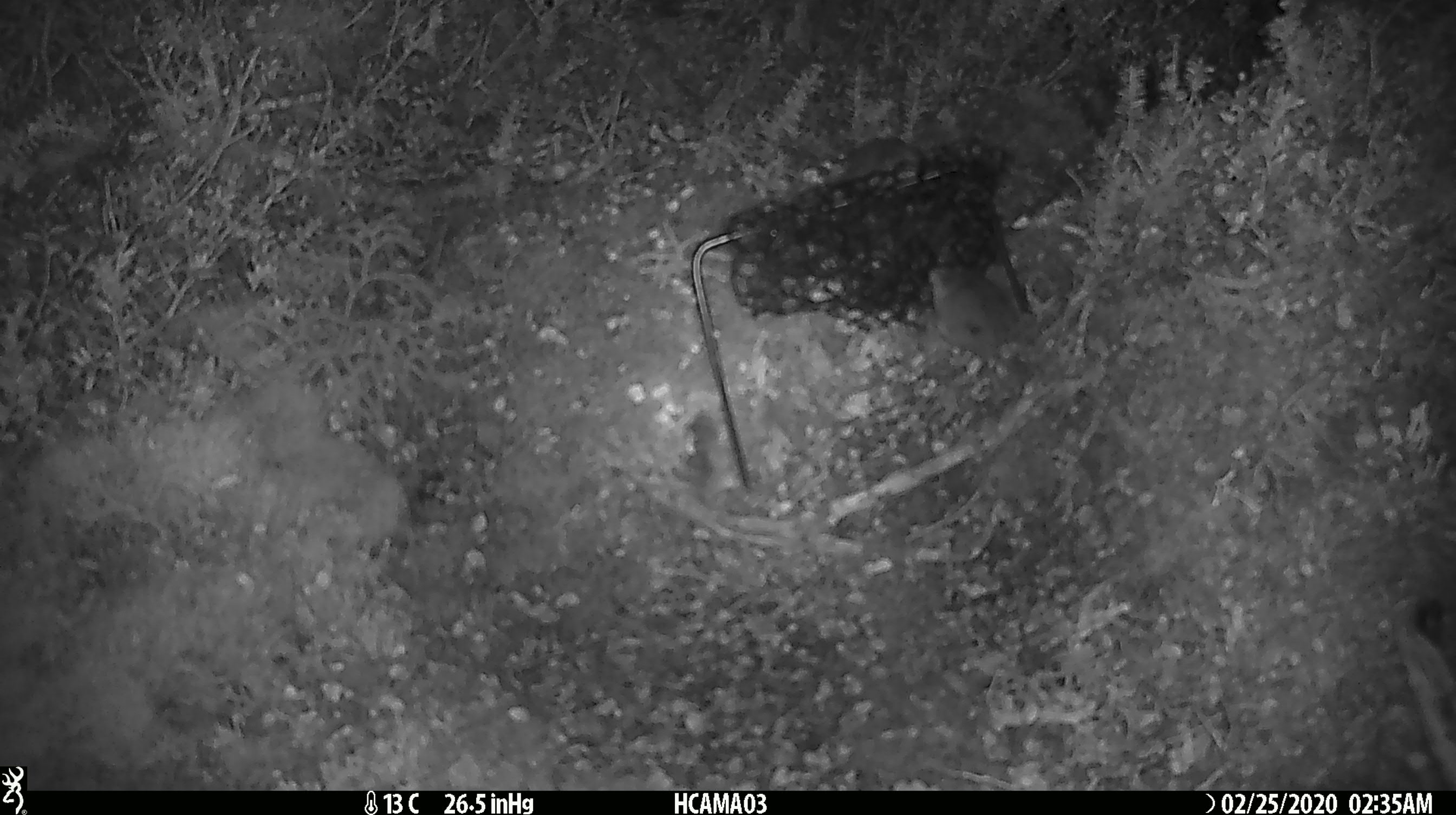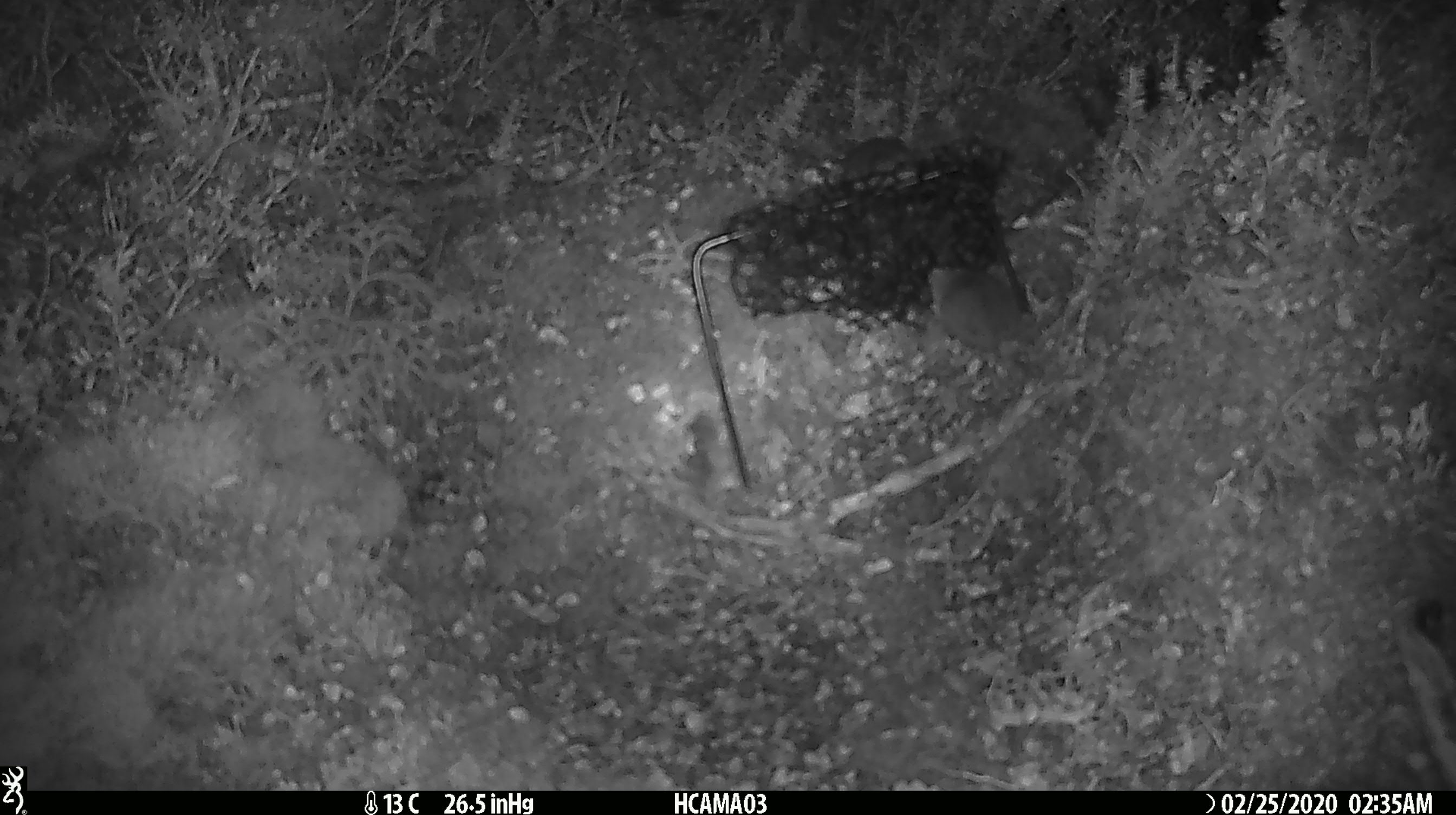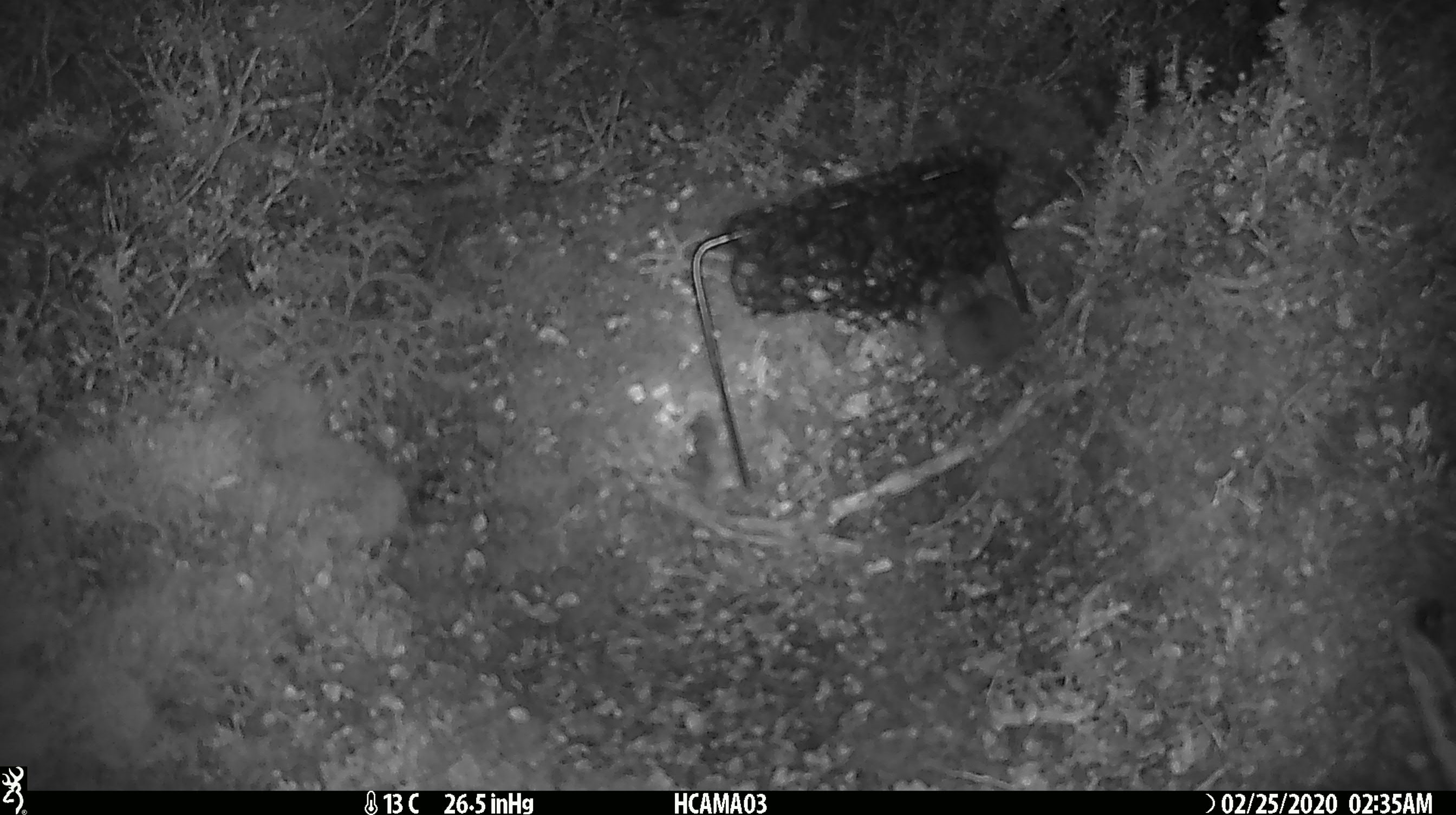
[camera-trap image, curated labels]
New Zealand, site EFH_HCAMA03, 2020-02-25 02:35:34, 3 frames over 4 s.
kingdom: Animalia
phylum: Chordata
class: Mammalia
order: Rodentia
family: Muridae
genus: Mus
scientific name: Mus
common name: mouse